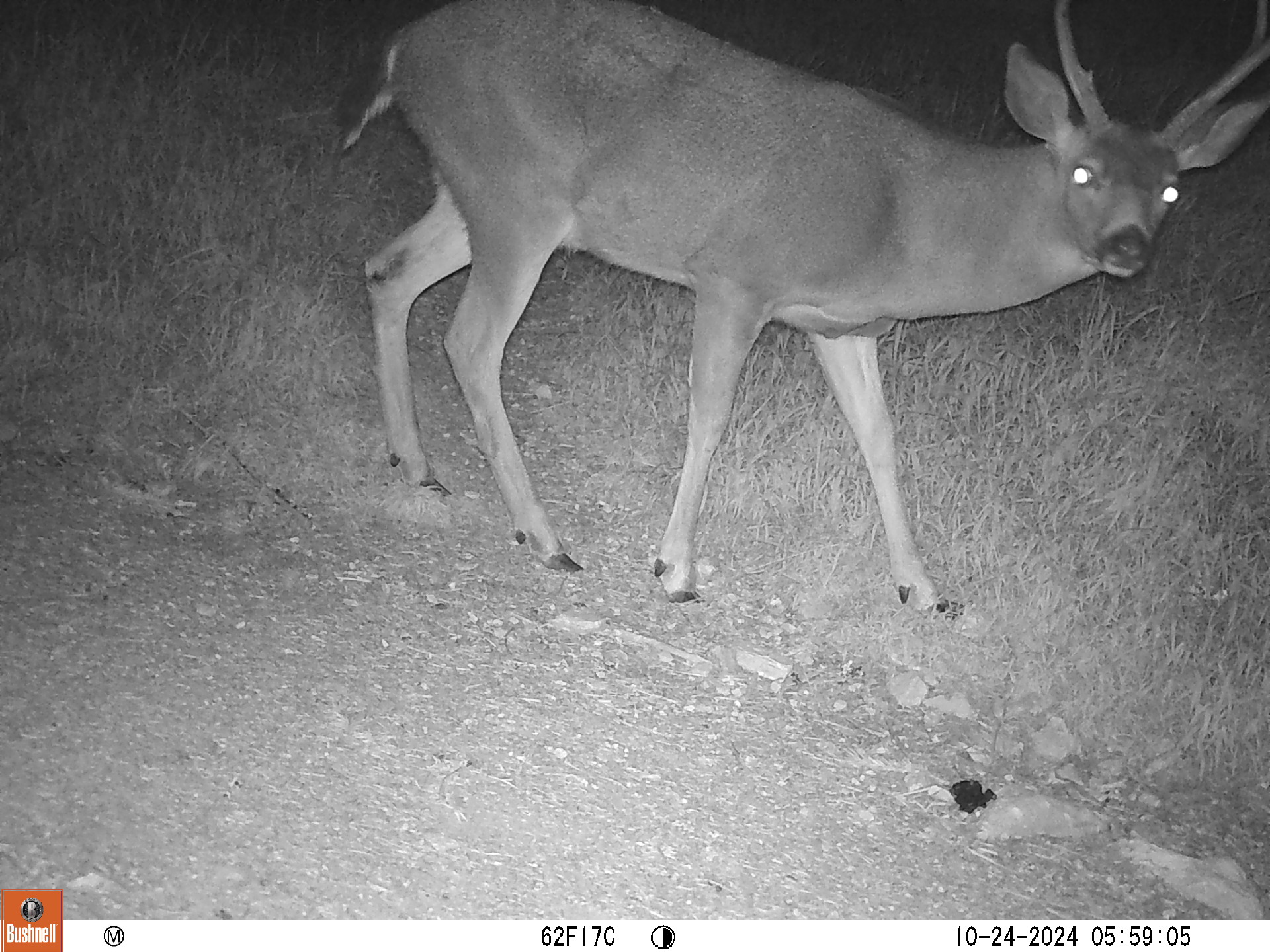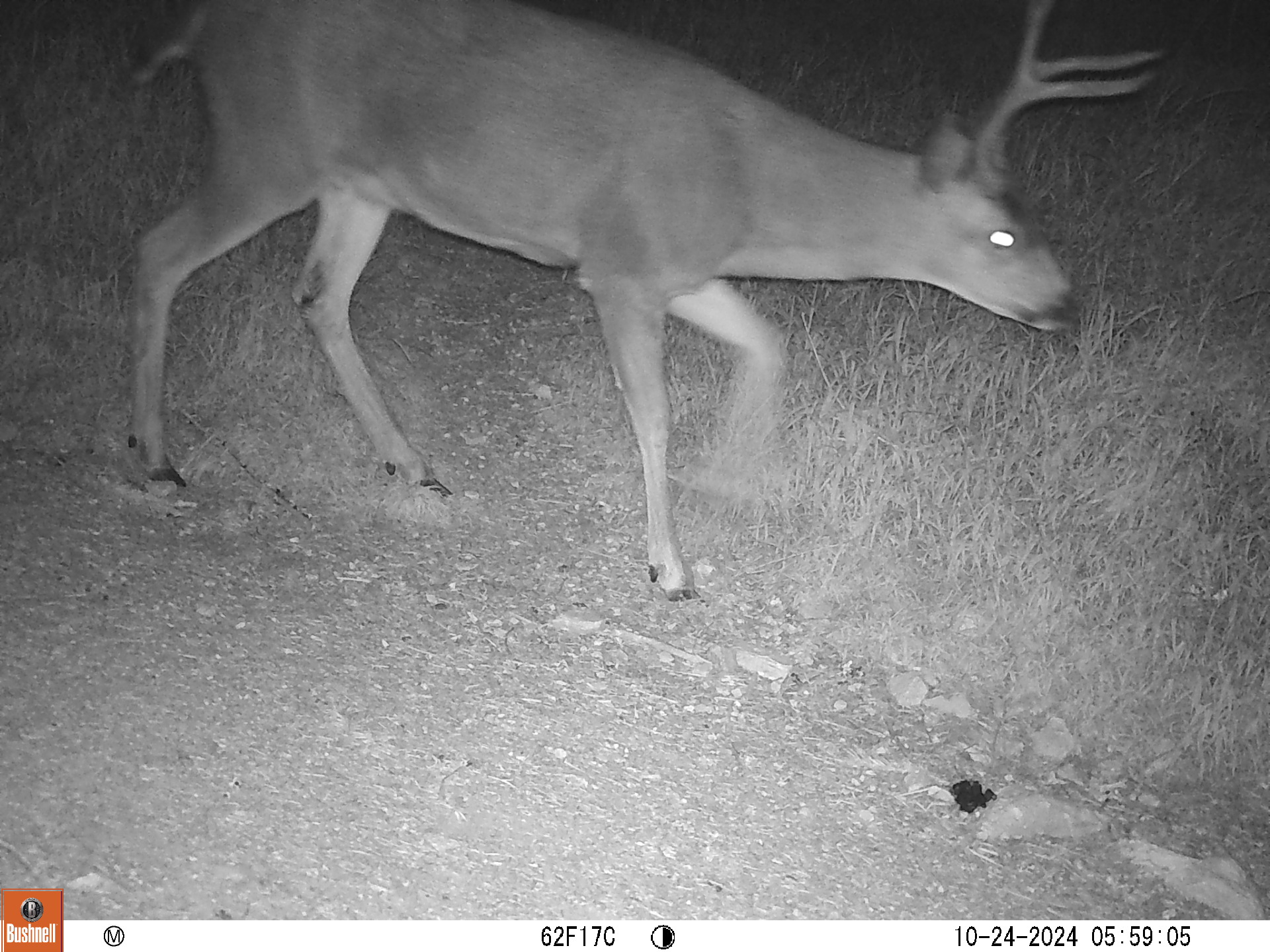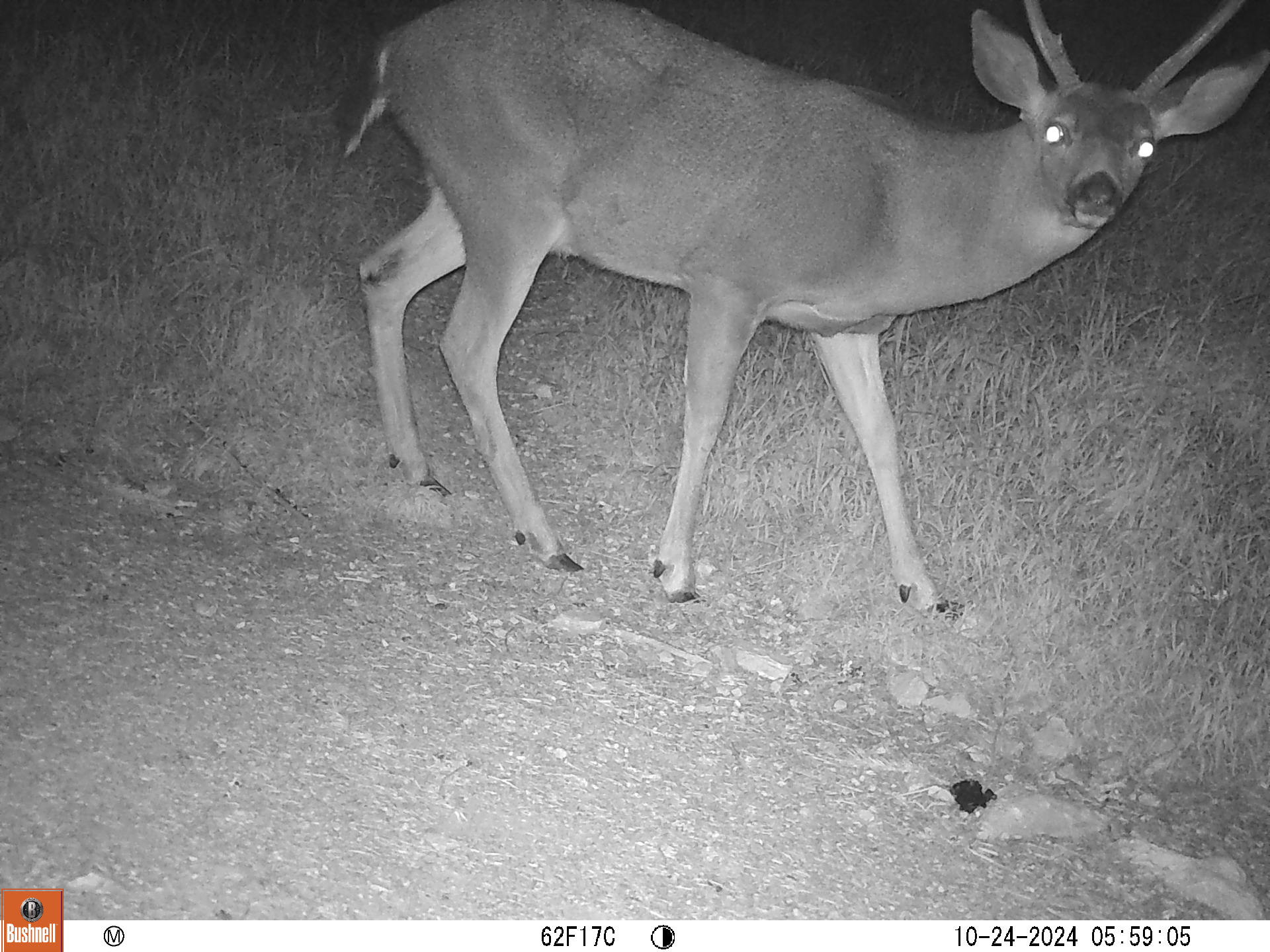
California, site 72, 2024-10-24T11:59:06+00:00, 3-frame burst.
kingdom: Animalia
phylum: Chordata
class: Mammalia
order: Artiodactyla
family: Cervidae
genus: Odocoileus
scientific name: Odocoileus hemionus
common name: mule deer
Mule deer (Odocoileus hemionus).